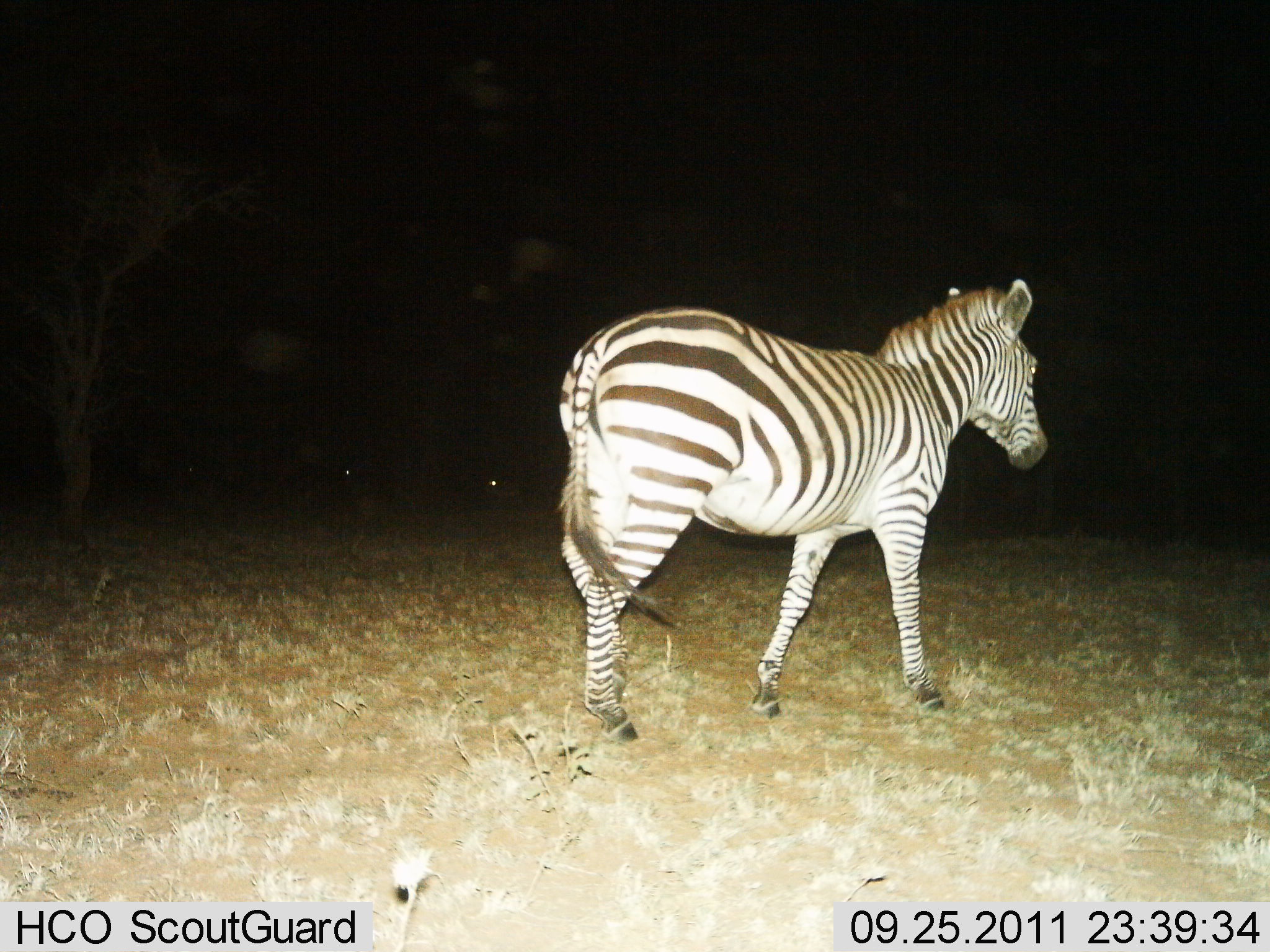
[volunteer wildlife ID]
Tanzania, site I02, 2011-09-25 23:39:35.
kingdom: Animalia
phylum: Chordata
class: Mammalia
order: Perissodactyla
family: Equidae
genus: Equus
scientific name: Equus quagga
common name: plains zebra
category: zebra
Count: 1.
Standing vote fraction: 17%.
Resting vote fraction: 0%.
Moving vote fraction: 83%.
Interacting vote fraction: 0%.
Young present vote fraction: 0%.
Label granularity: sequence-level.